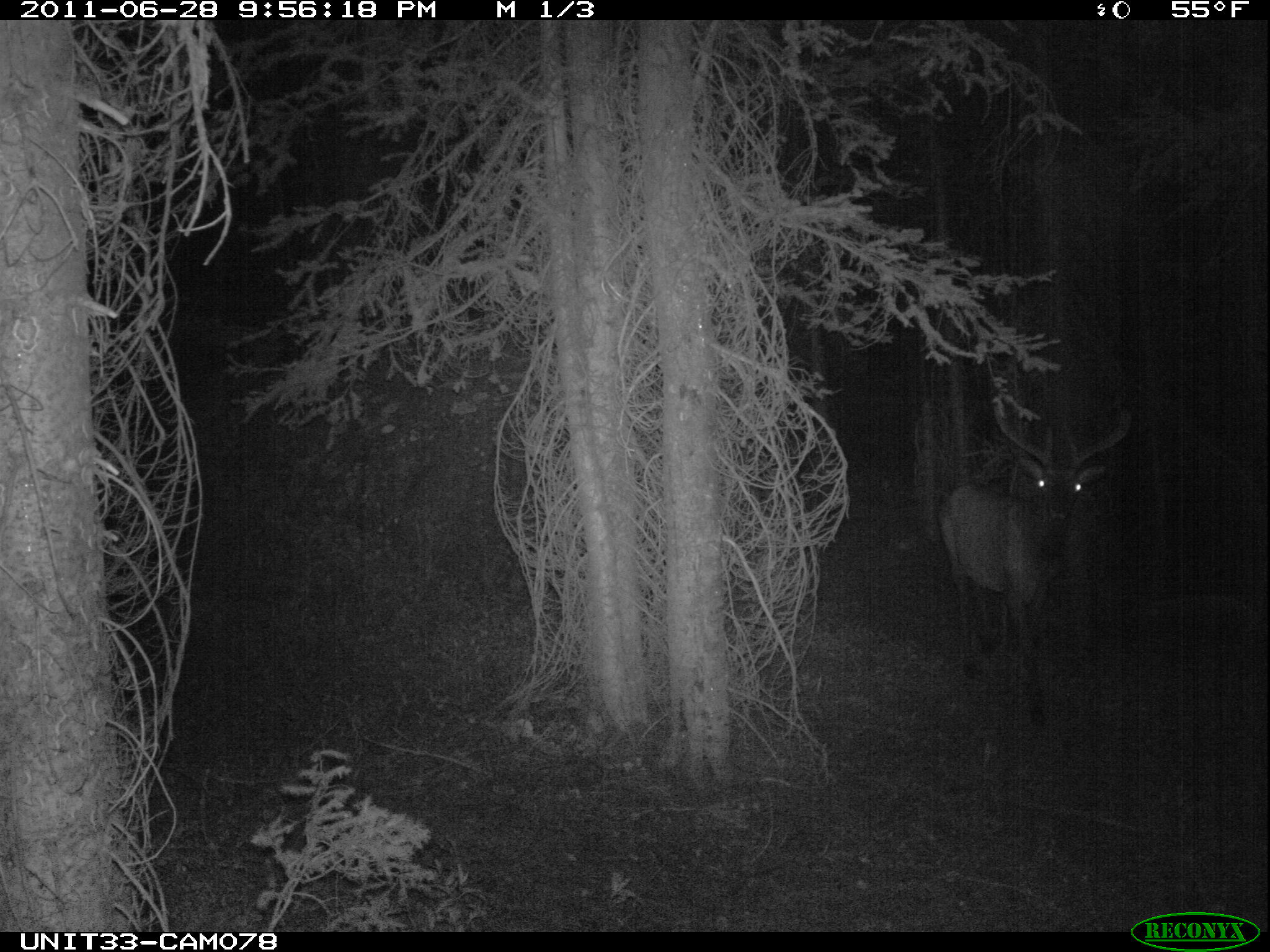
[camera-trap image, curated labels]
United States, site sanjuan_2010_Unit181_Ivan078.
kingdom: Animalia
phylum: Chordata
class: Mammalia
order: Artiodactyla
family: Cervidae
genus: Cervus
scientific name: Cervus elaphus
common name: red deer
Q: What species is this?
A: Cervus elaphus (red deer).